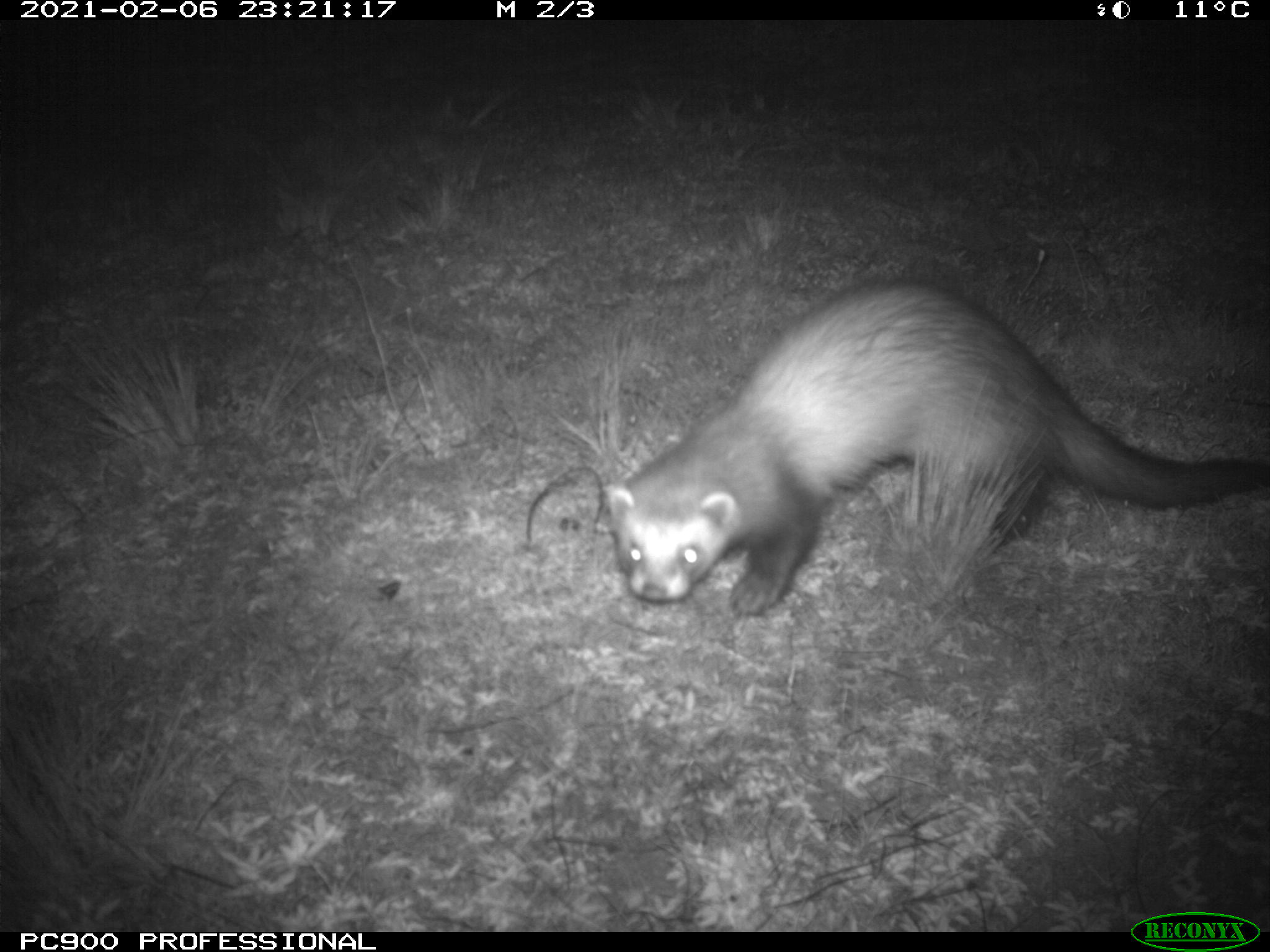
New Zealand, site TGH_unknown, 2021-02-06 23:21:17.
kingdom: Animalia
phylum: Chordata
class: Mammalia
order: Carnivora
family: Mustelidae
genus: Mustela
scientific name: Mustela furo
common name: ferret